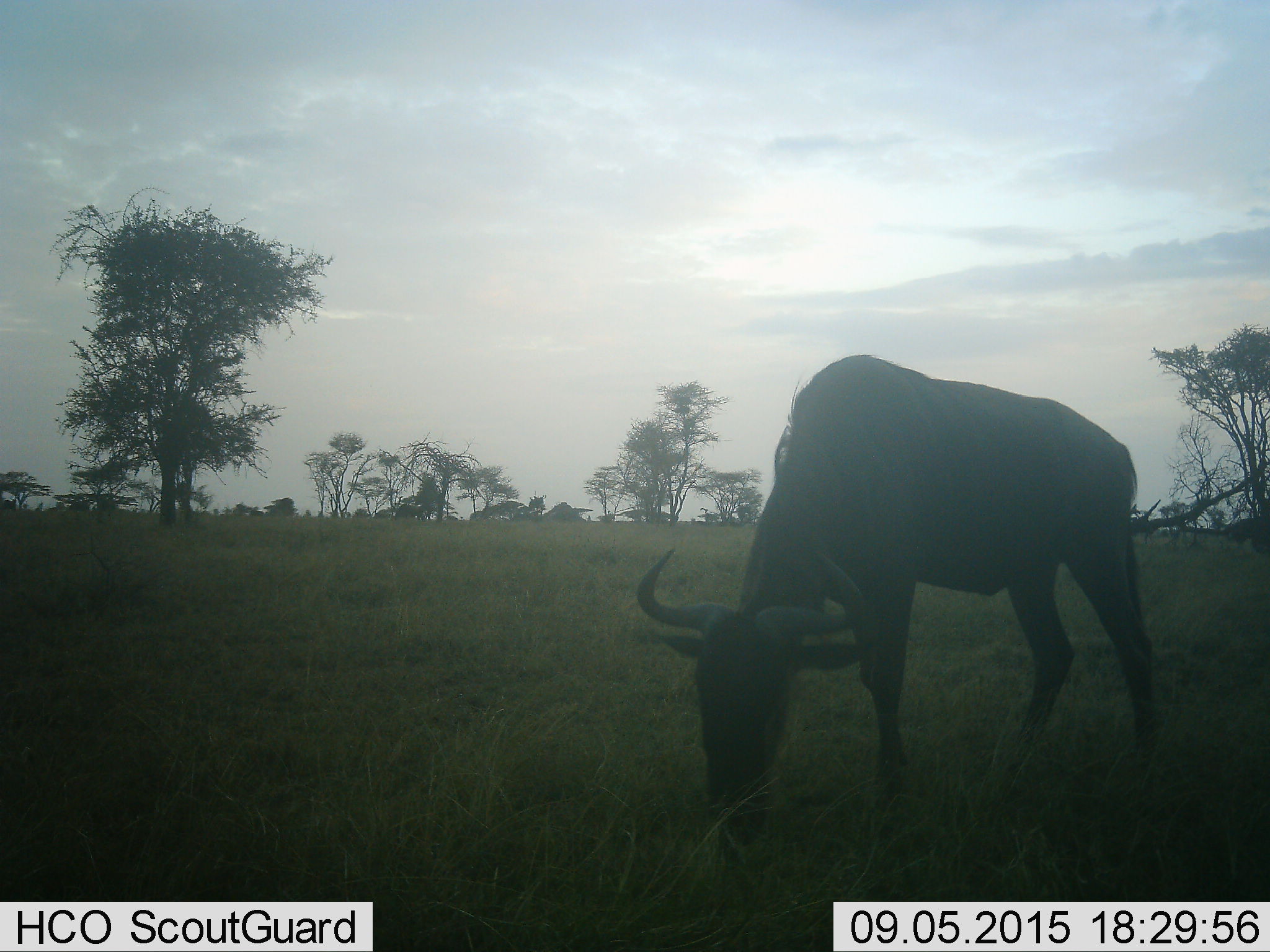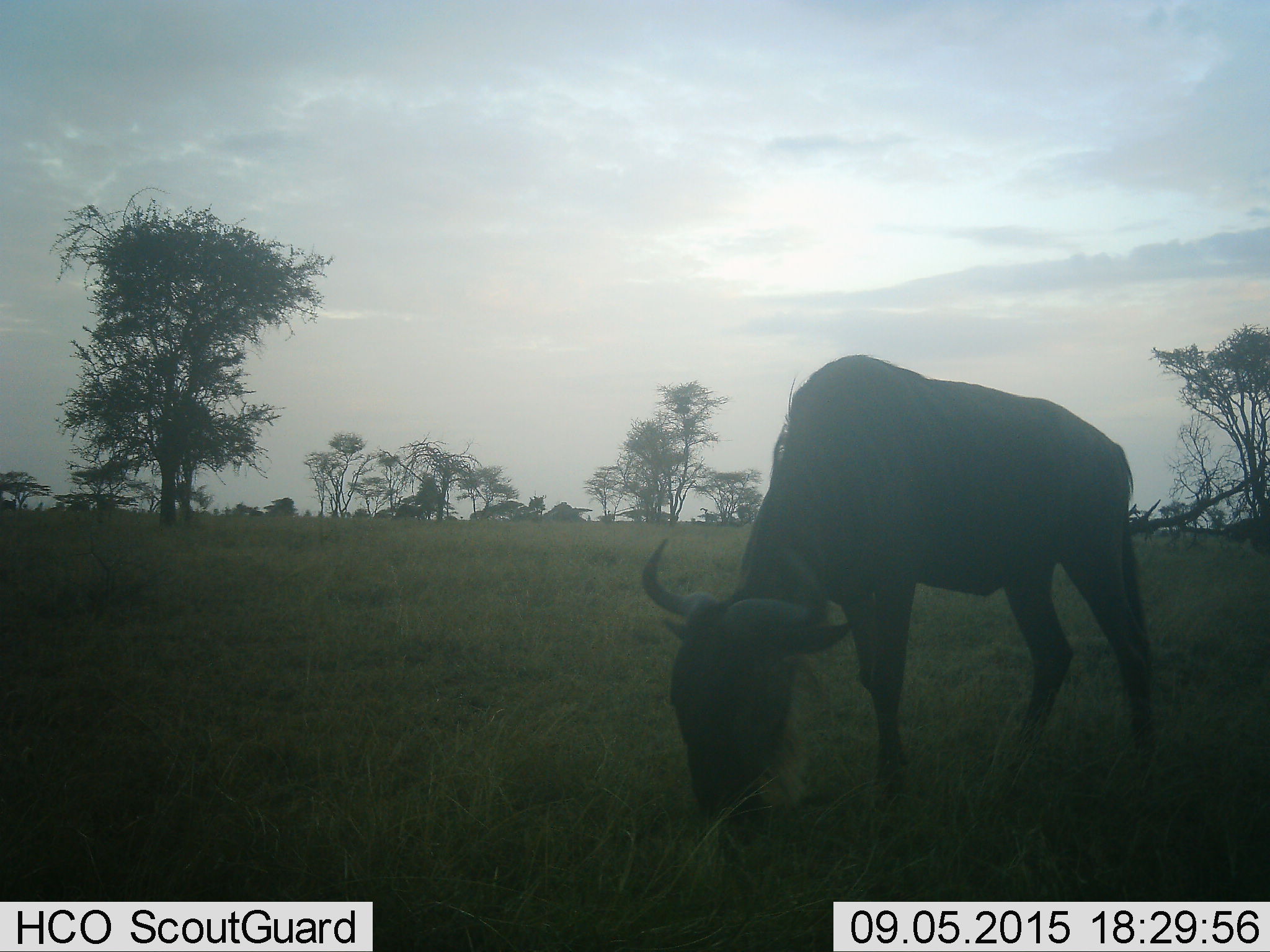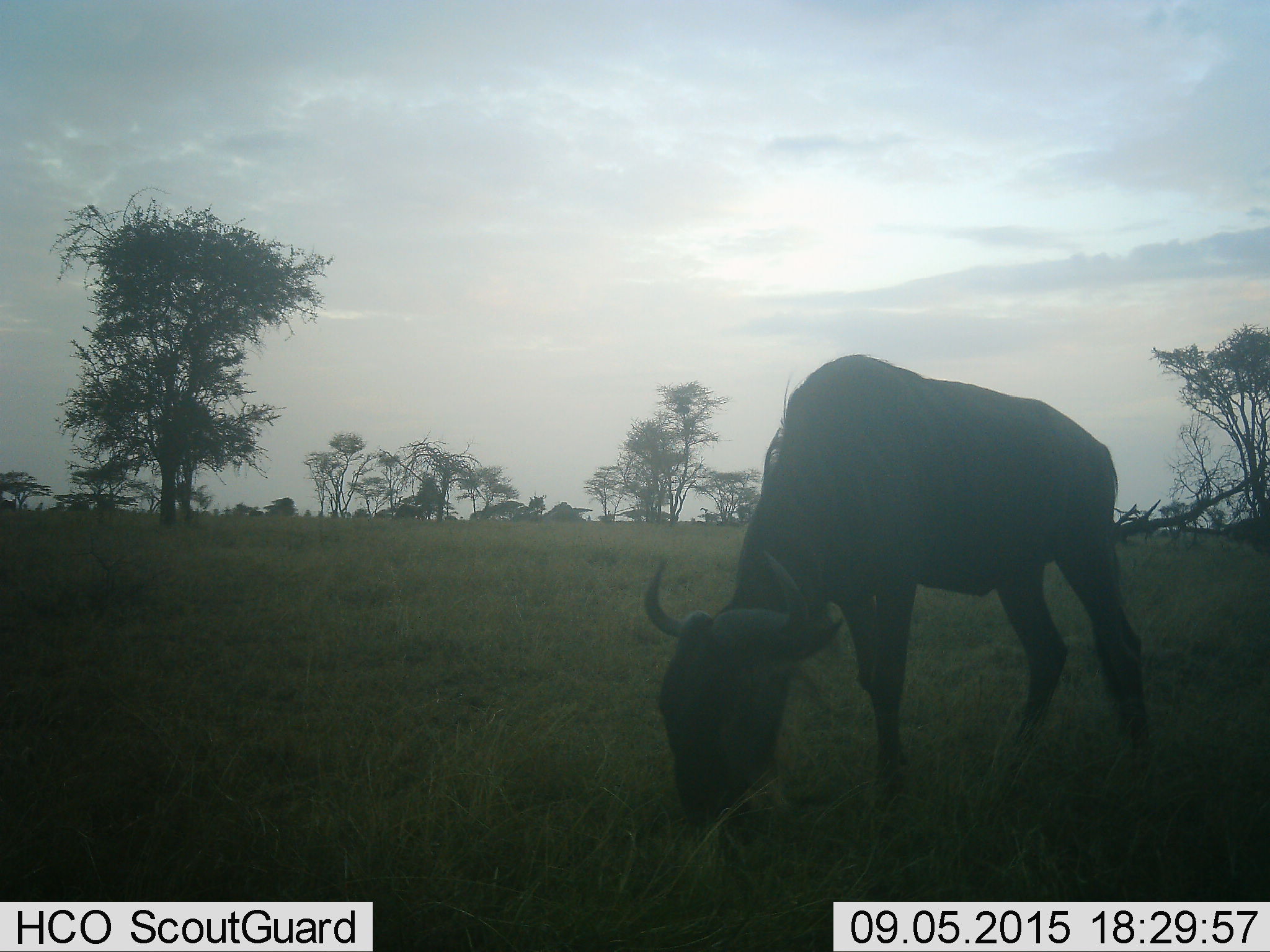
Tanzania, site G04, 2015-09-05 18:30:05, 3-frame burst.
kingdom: Animalia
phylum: Chordata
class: Mammalia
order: Artiodactyla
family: Bovidae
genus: Connochaetes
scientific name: Connochaetes taurinus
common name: blue wildebeest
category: wildebeest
Wildebeest (blue wildebeest) (Connochaetes taurinus), count 1. Behavior (volunteer vote fractions): standing 33%, resting 0%, moving 6%, interacting 0%. Young present (vote fraction): 0%. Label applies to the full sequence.